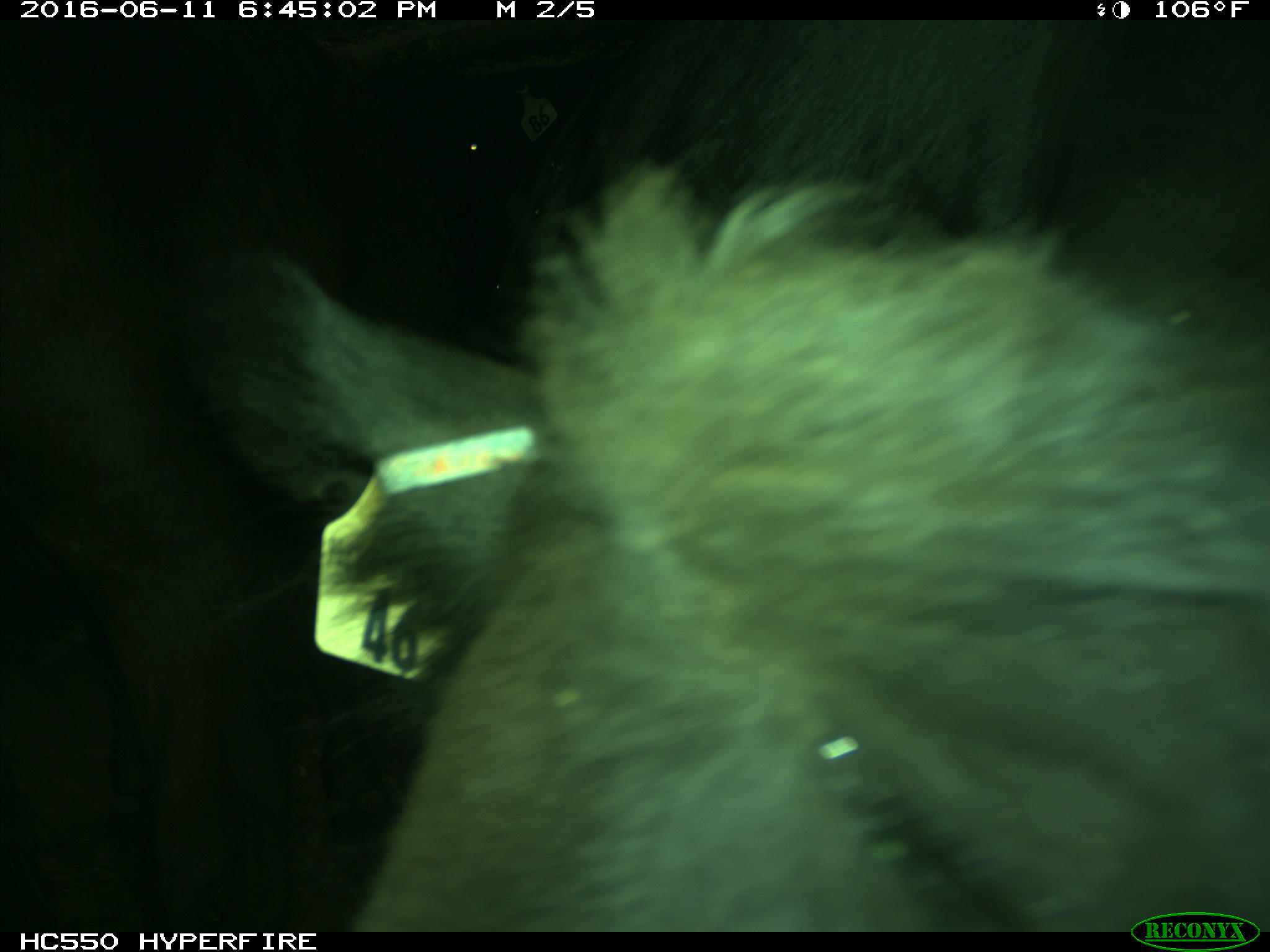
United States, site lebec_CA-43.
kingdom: Animalia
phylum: Chordata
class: Mammalia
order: Artiodactyla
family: Bovidae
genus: Bos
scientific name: Bos taurus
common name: domestic cow